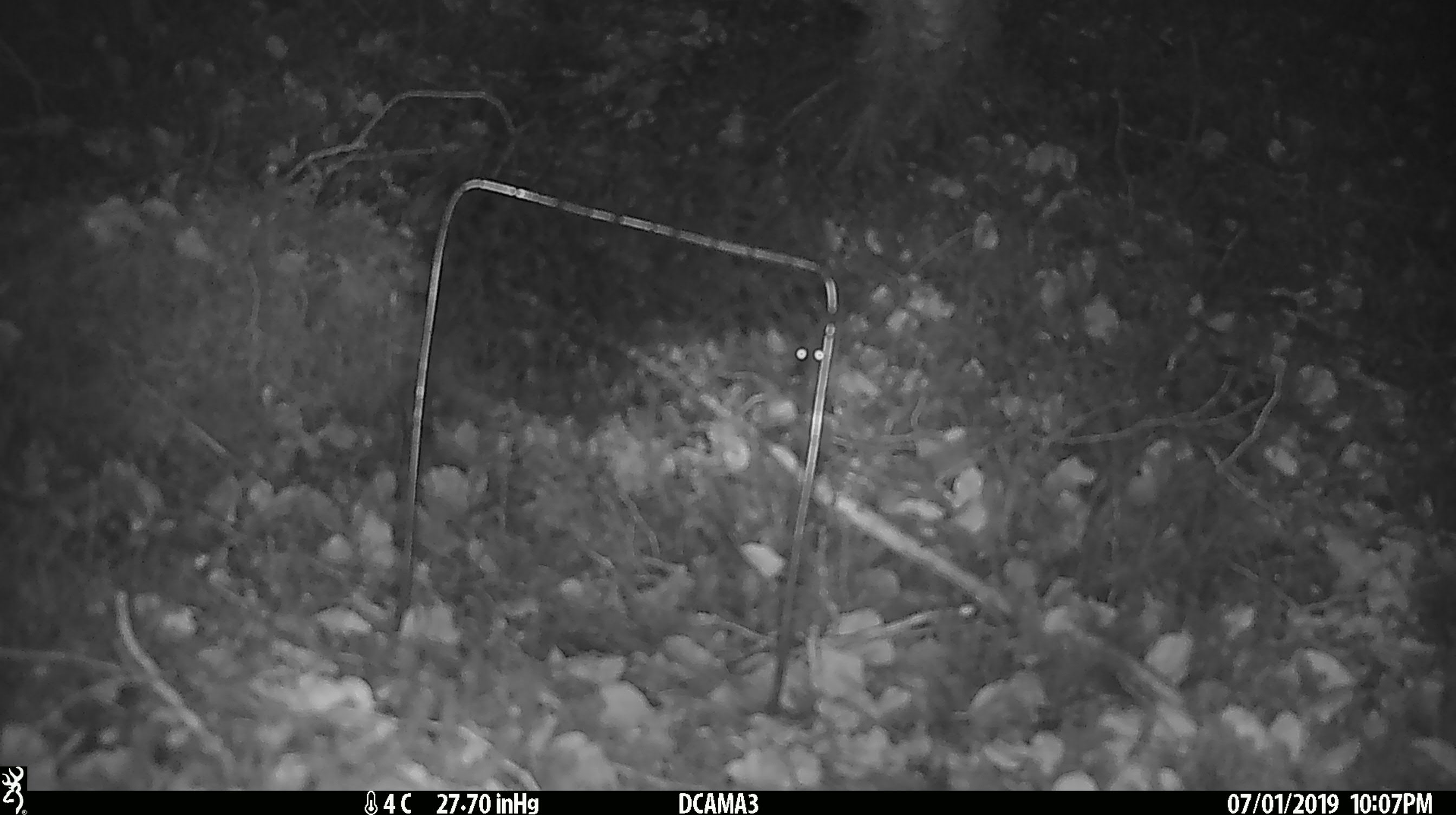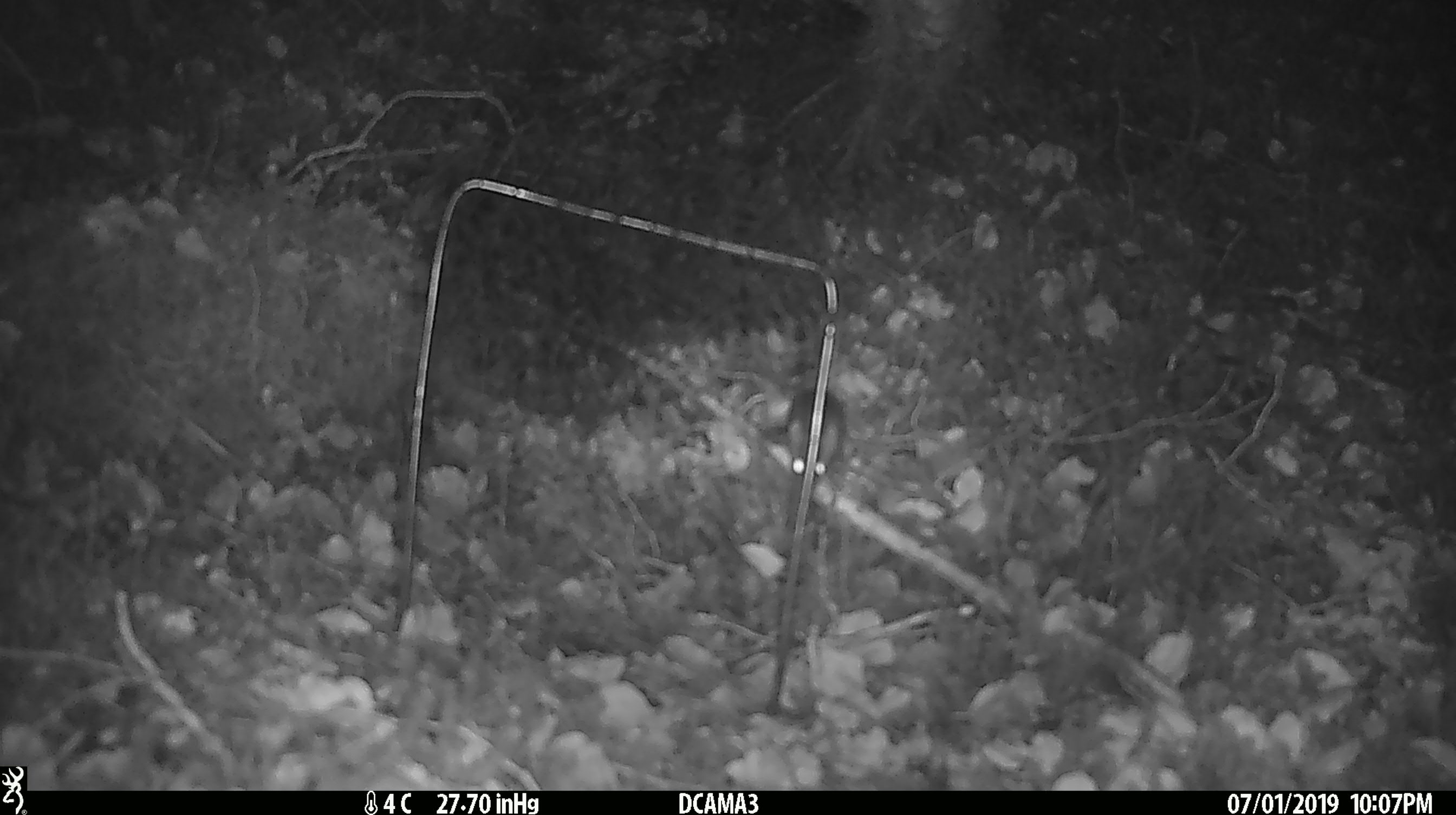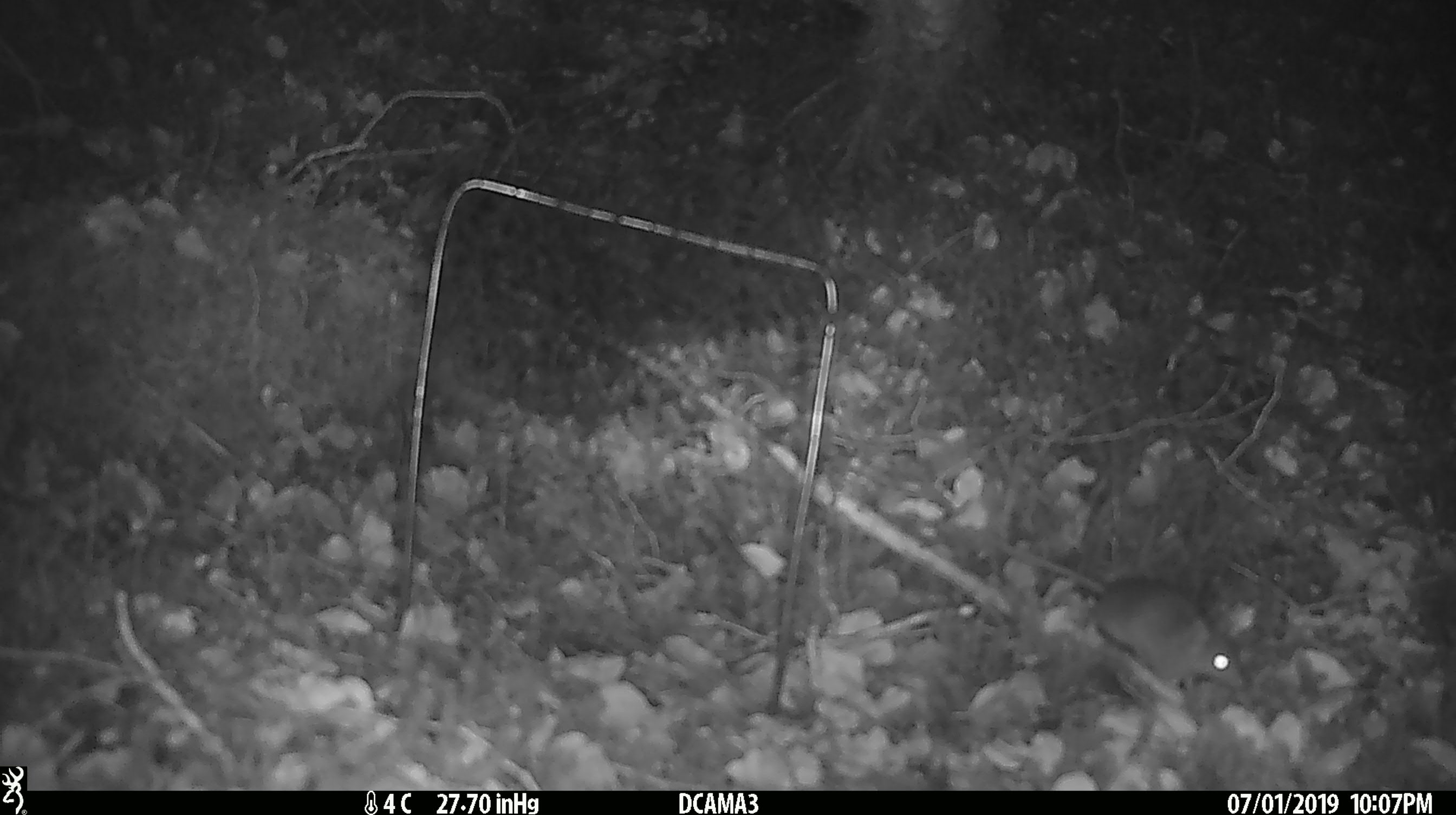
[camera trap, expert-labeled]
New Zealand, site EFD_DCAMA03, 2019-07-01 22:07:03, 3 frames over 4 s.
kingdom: Animalia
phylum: Chordata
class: Mammalia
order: Rodentia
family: Muridae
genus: Mus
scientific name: Mus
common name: mouse